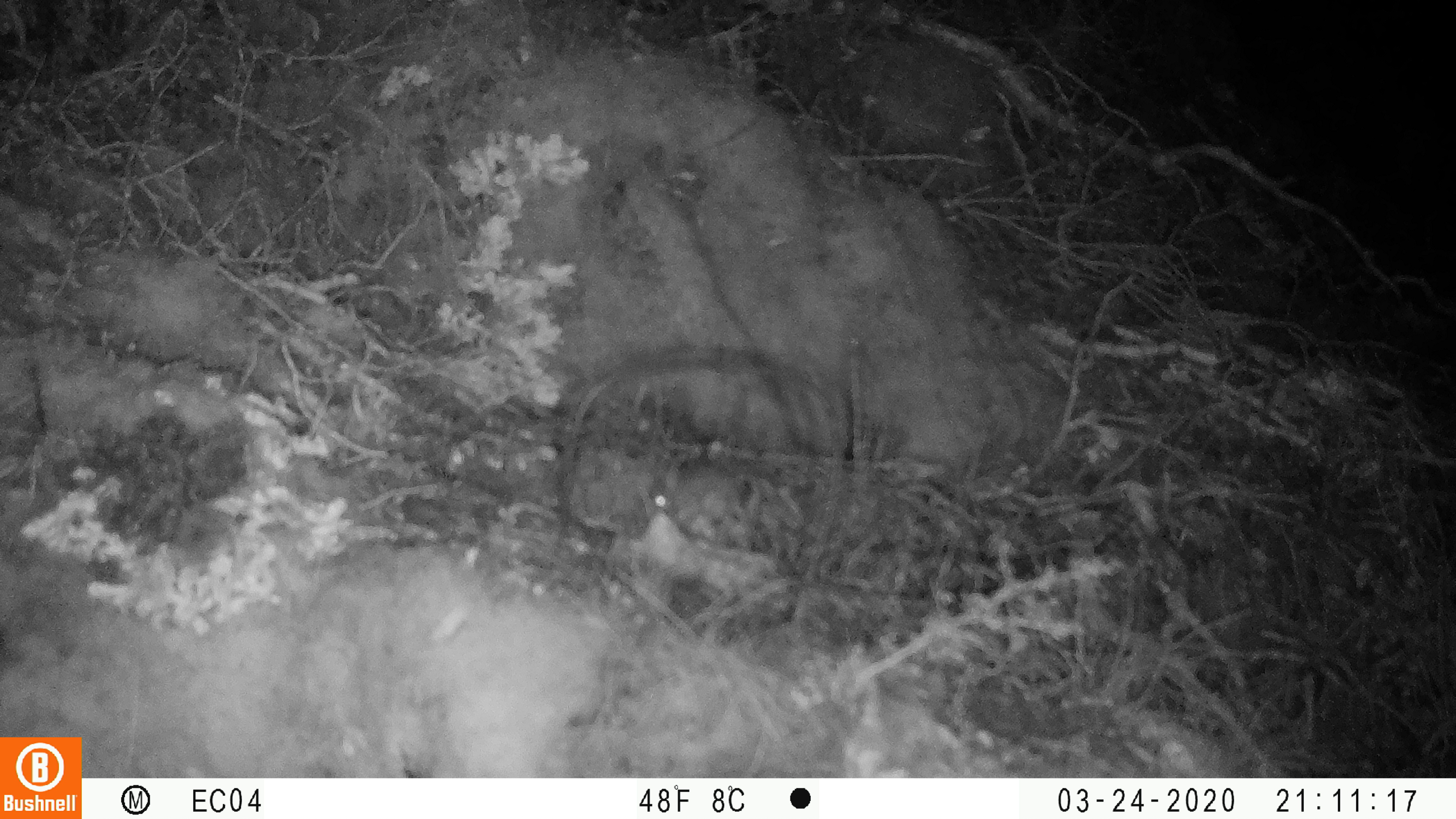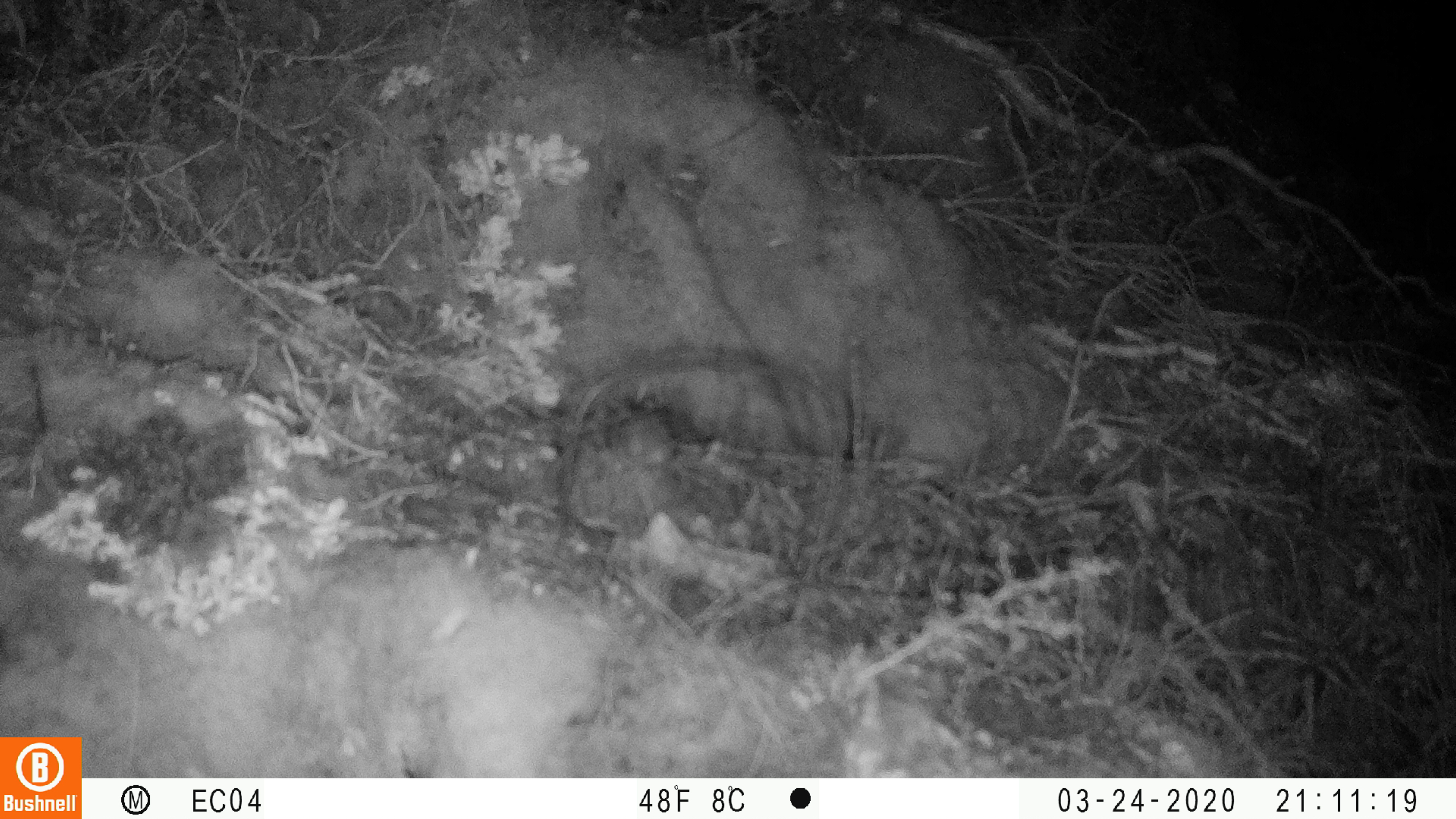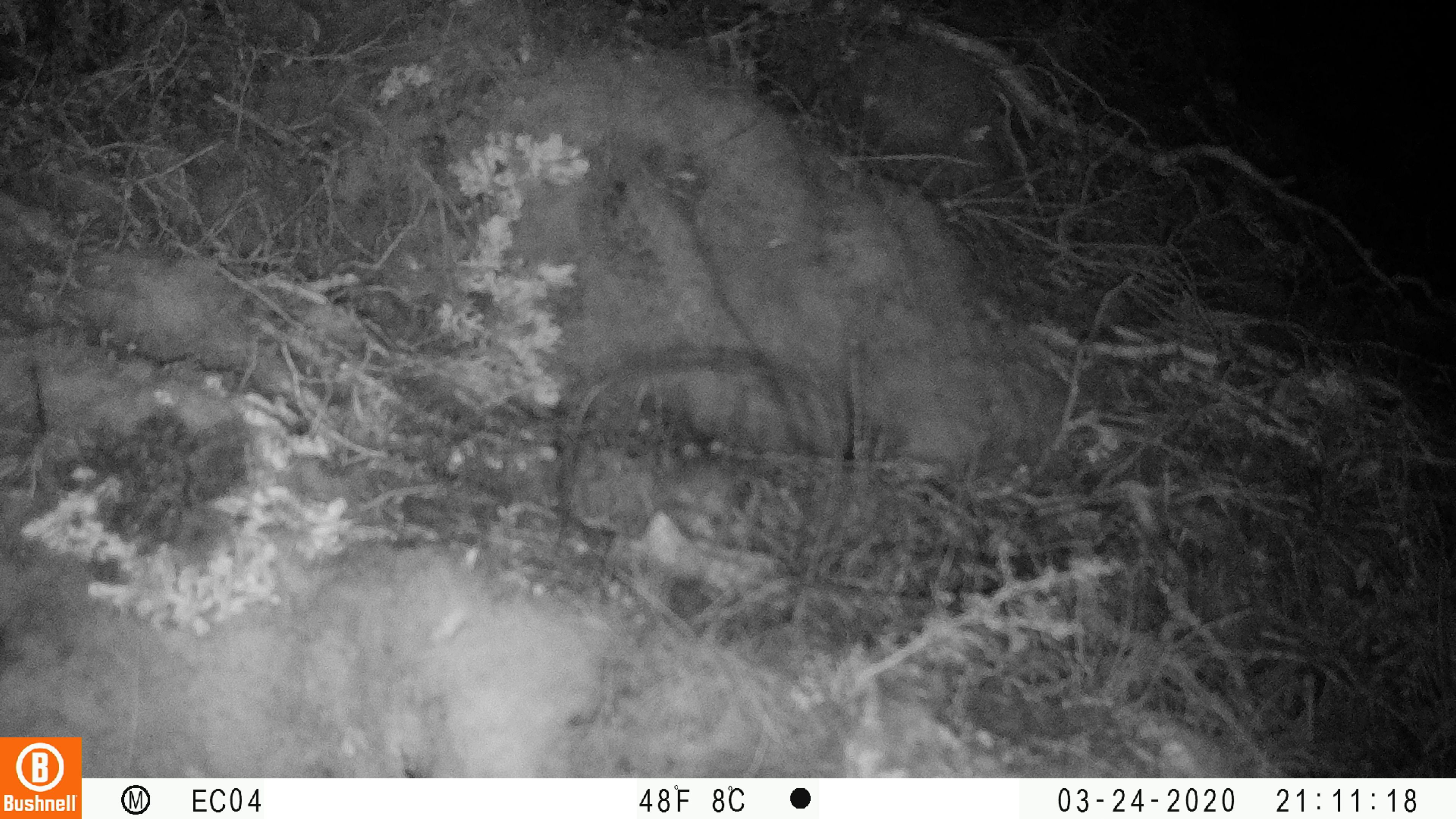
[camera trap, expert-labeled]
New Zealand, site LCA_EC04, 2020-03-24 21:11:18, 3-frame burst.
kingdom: Animalia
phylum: Chordata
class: Mammalia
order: Rodentia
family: Muridae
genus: Mus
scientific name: Mus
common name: mouse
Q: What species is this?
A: Mouse (Mus).